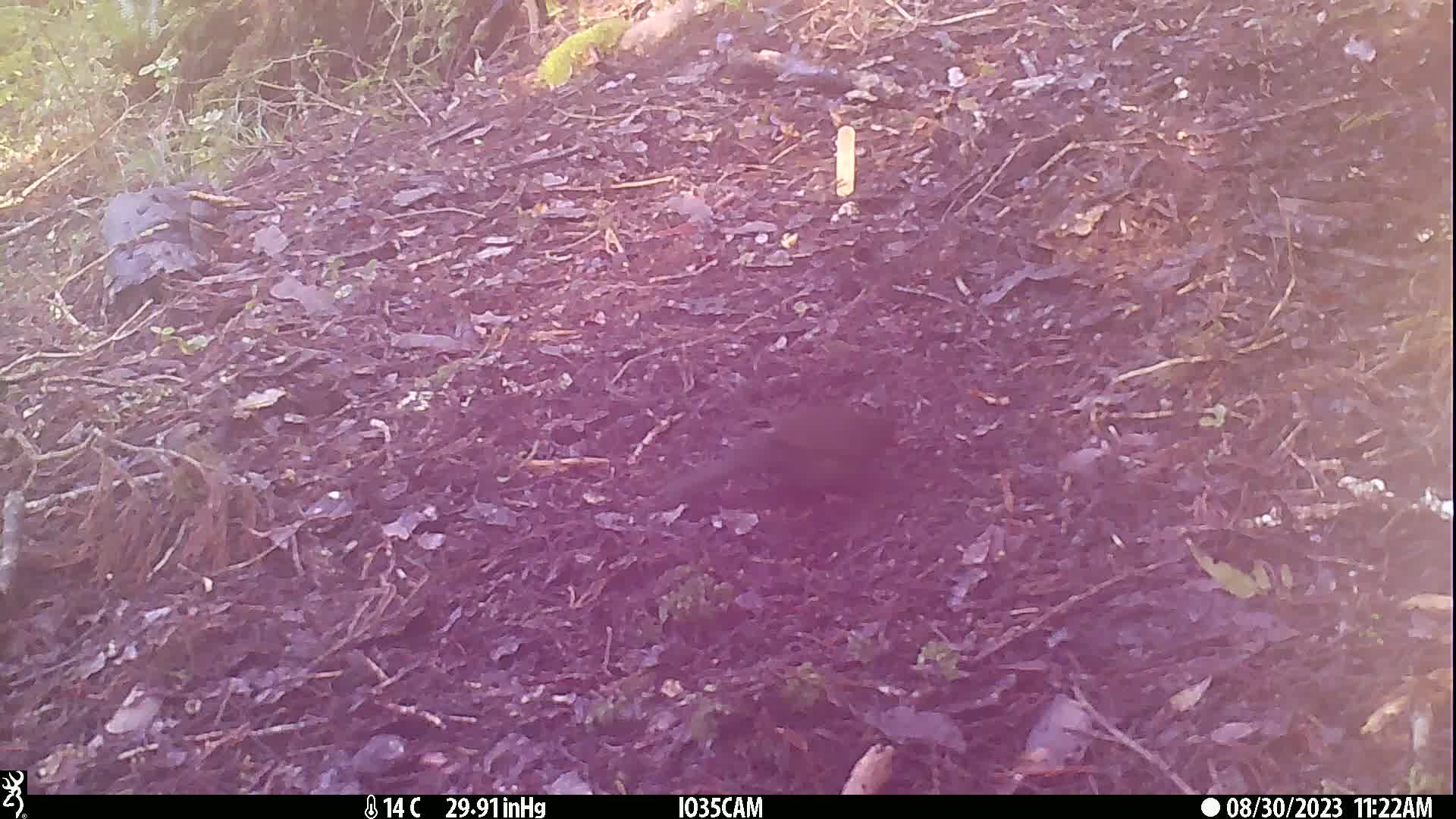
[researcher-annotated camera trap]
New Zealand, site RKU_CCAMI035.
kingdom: Animalia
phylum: Chordata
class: Aves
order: Passeriformes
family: Turdidae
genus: Turdus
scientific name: Turdus merula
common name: eurasian blackbird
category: blackbird